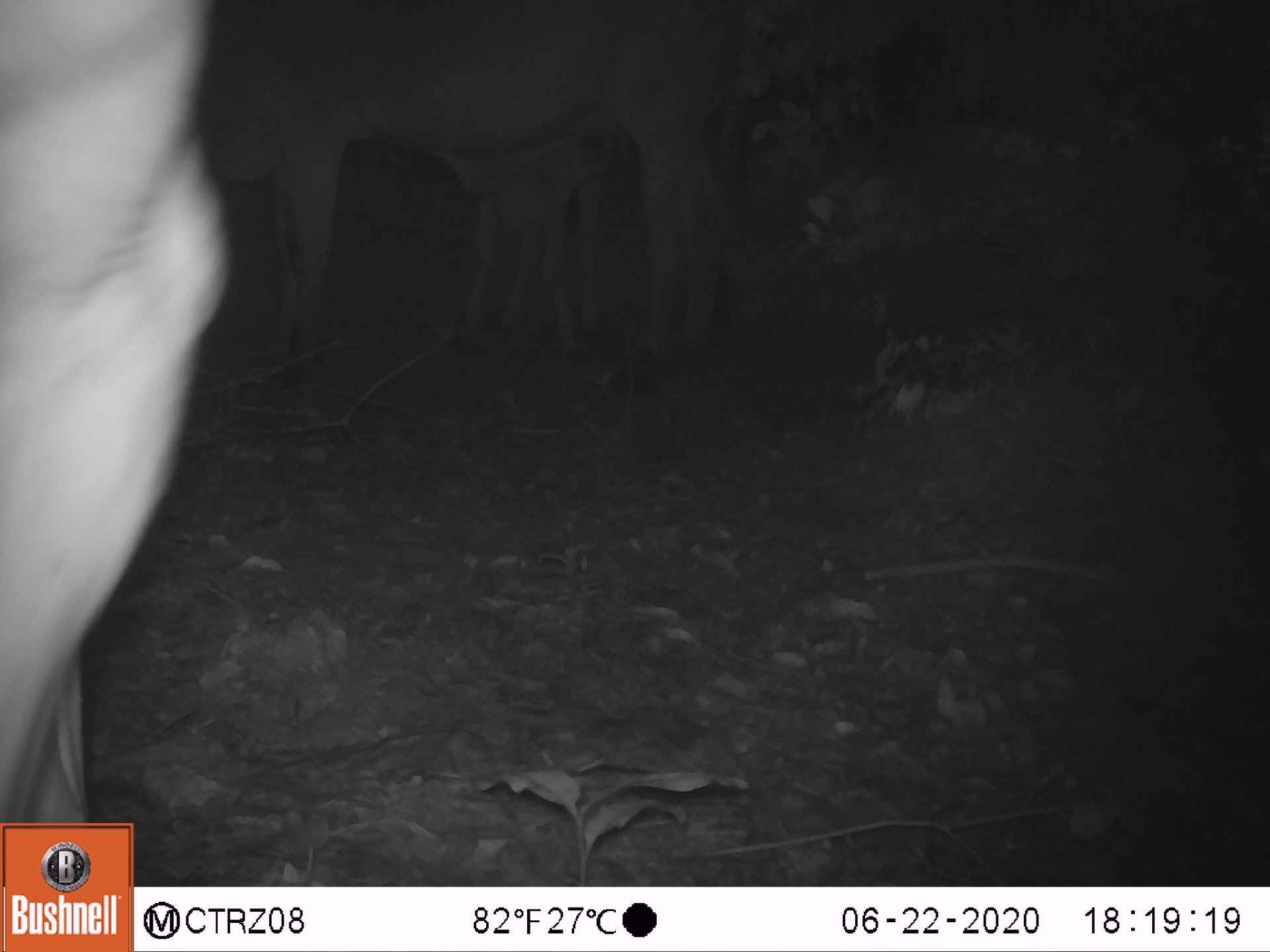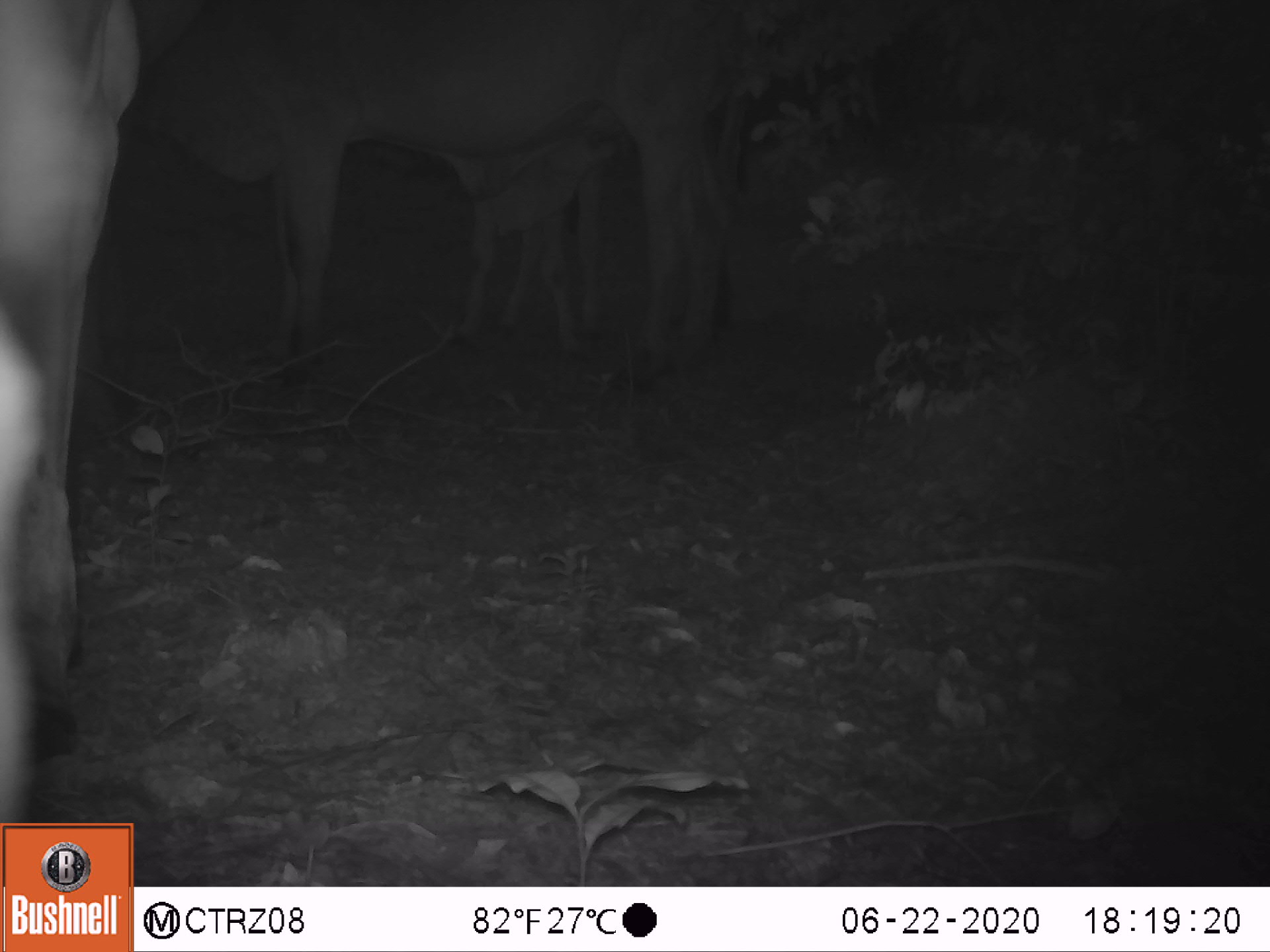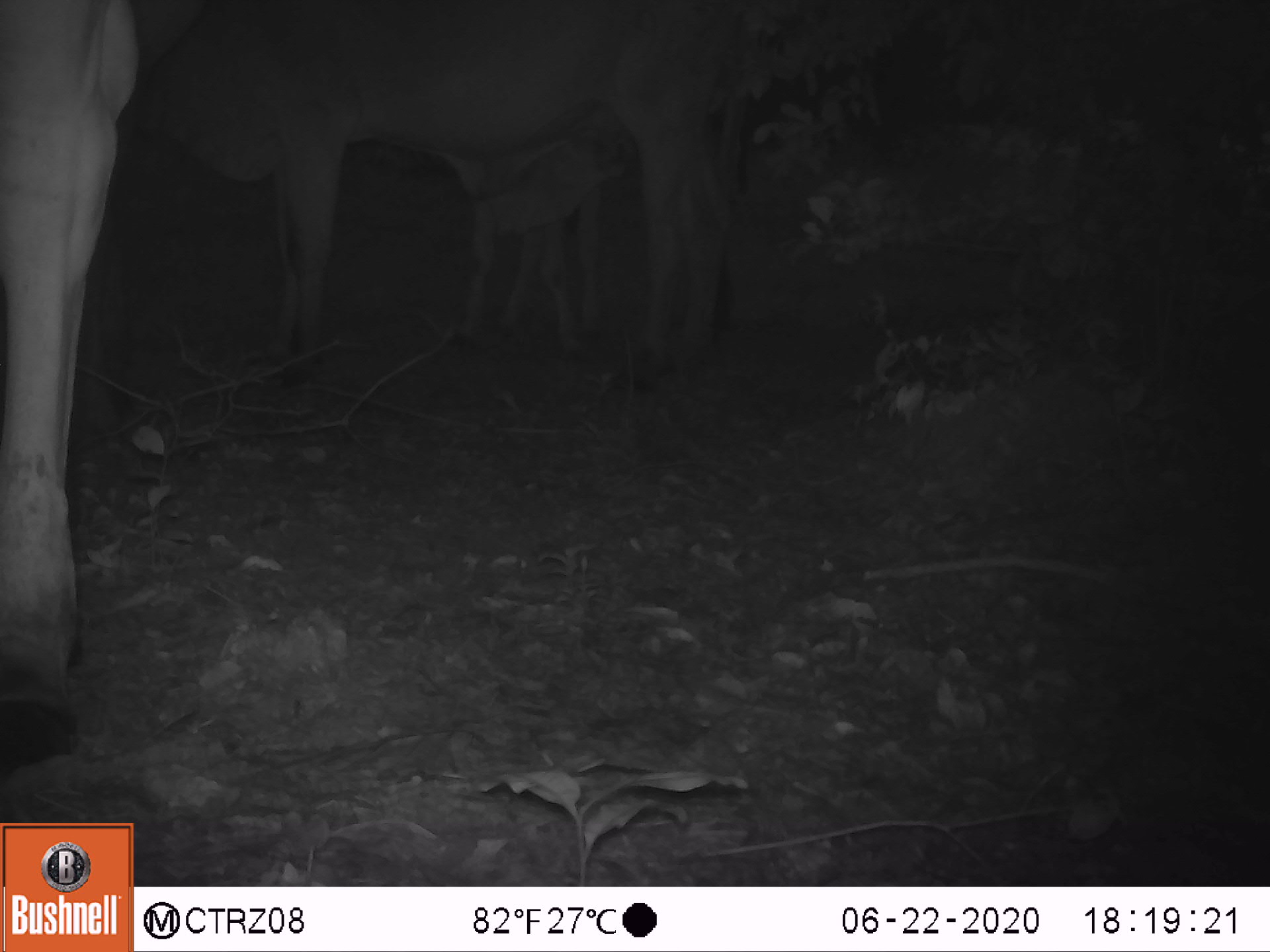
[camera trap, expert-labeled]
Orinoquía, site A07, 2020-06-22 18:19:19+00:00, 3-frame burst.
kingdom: Animalia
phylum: Chordata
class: Mammalia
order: Artiodactyla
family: Bovidae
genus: Bos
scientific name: Bos taurus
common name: cow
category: cattle